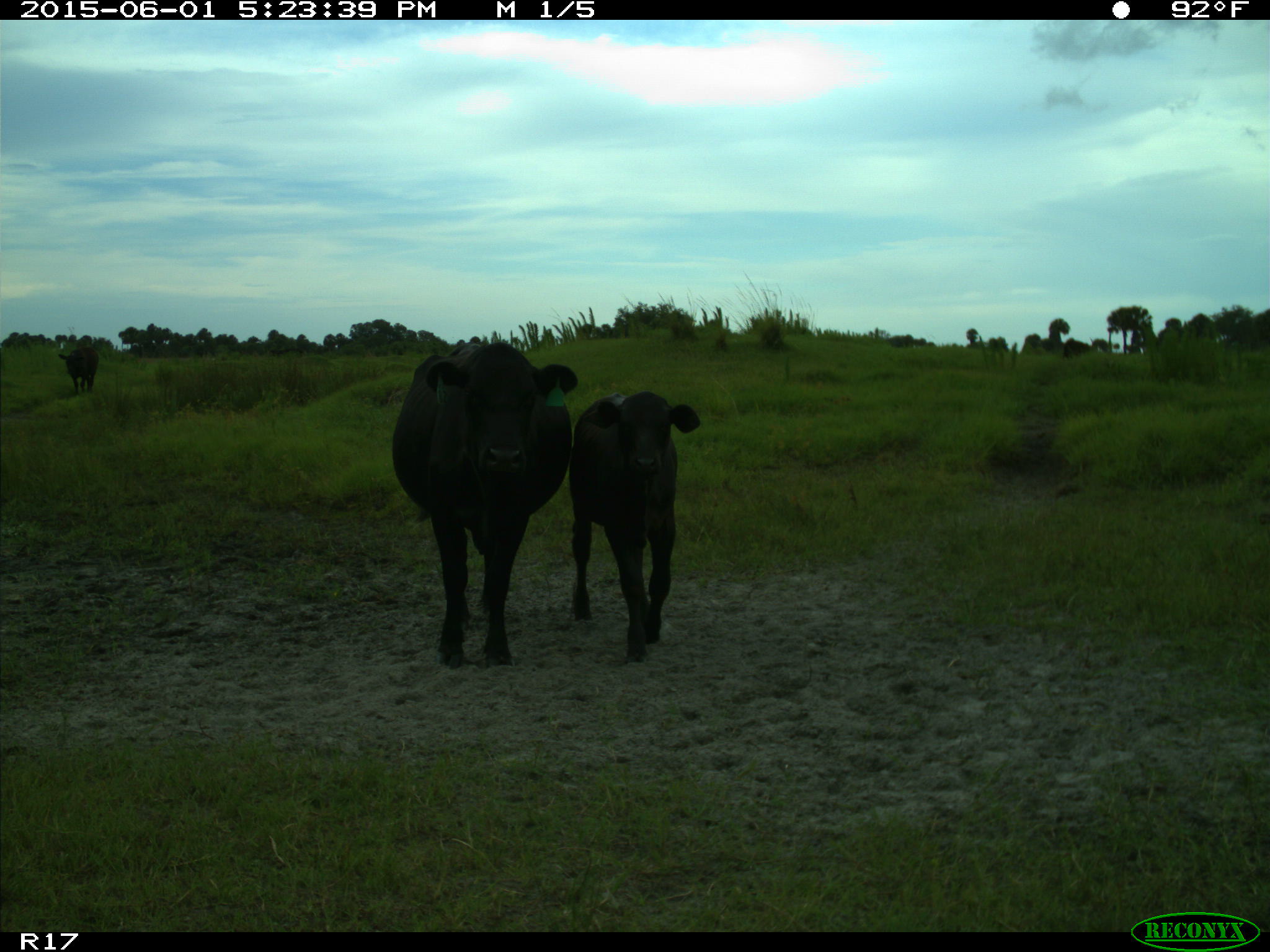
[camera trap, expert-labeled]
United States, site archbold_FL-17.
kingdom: Animalia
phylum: Chordata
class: Mammalia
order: Artiodactyla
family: Bovidae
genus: Bos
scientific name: Bos taurus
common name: domestic cow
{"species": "Bos taurus (domestic cow)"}